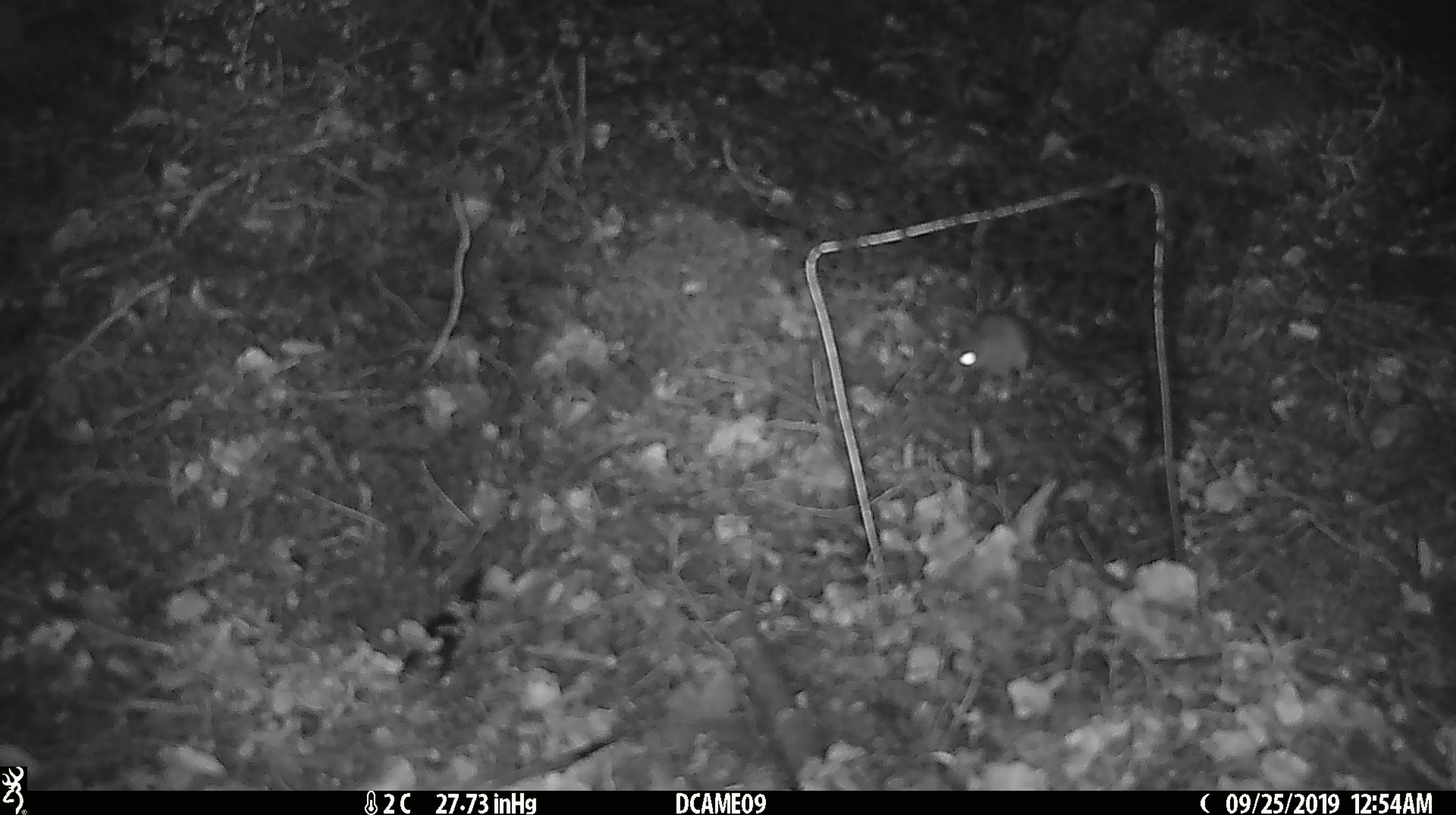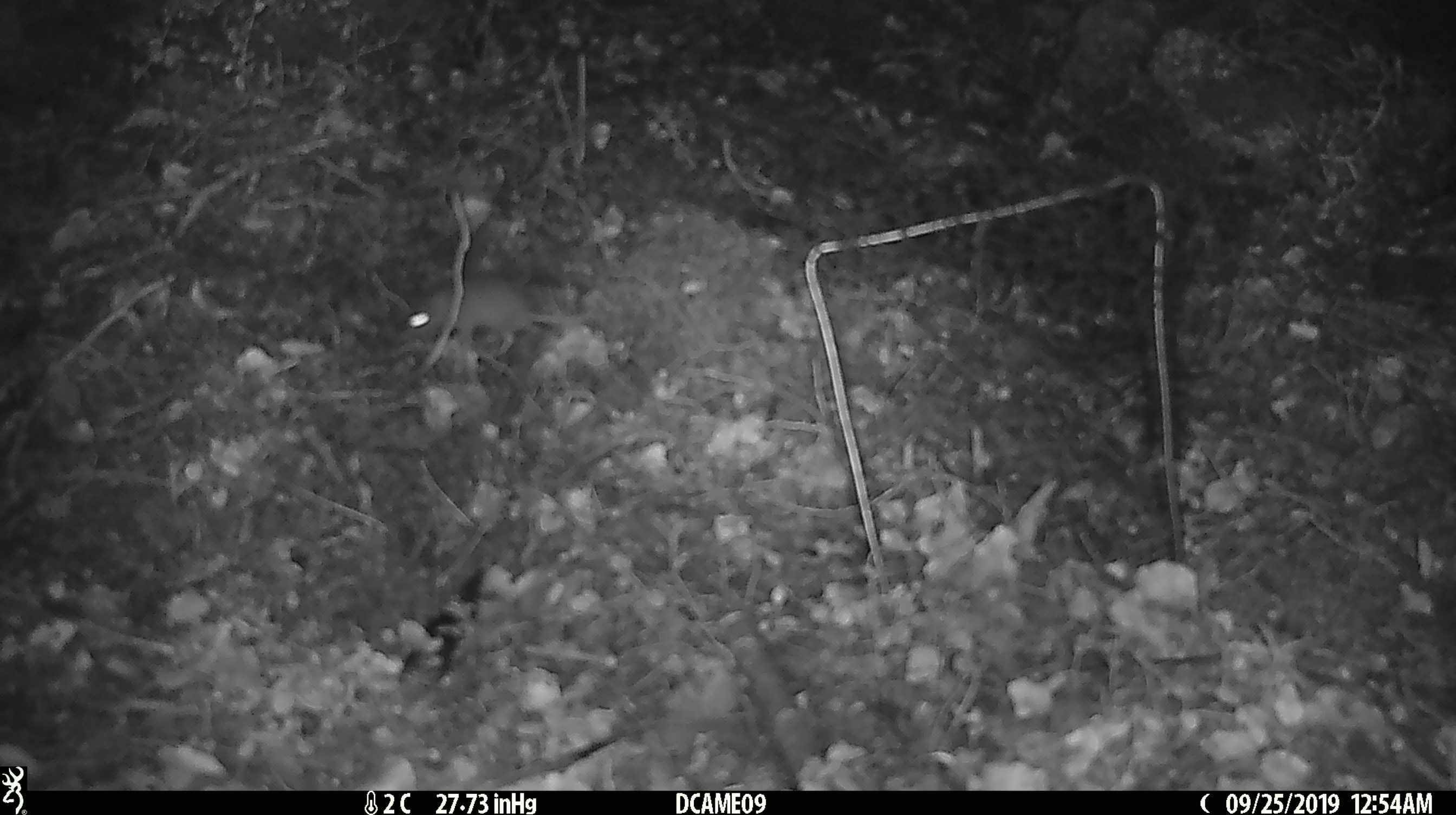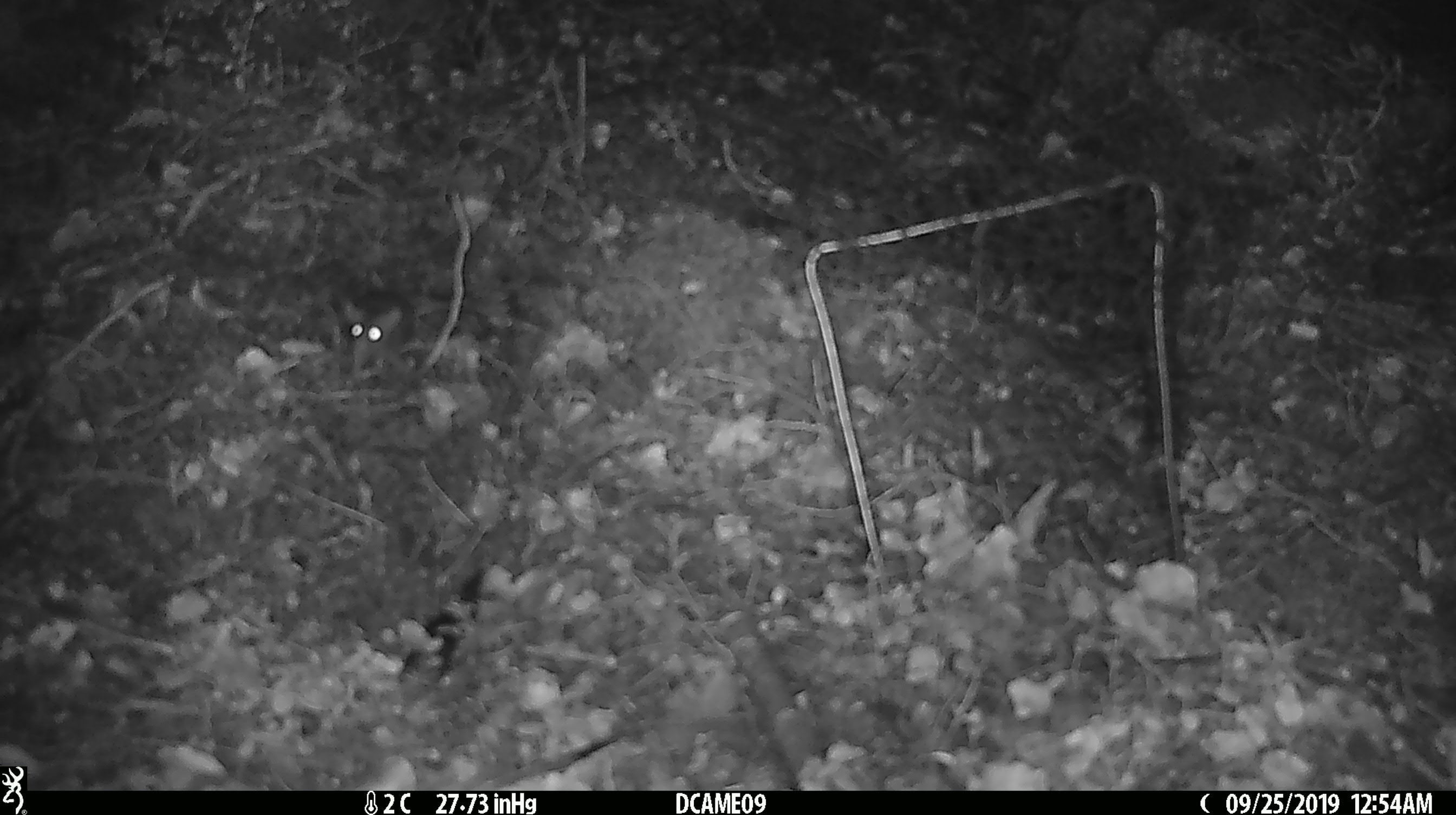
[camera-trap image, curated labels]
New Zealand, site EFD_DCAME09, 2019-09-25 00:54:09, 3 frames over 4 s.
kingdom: Animalia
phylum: Chordata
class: Mammalia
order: Rodentia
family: Muridae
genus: Mus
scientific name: Mus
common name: mouse